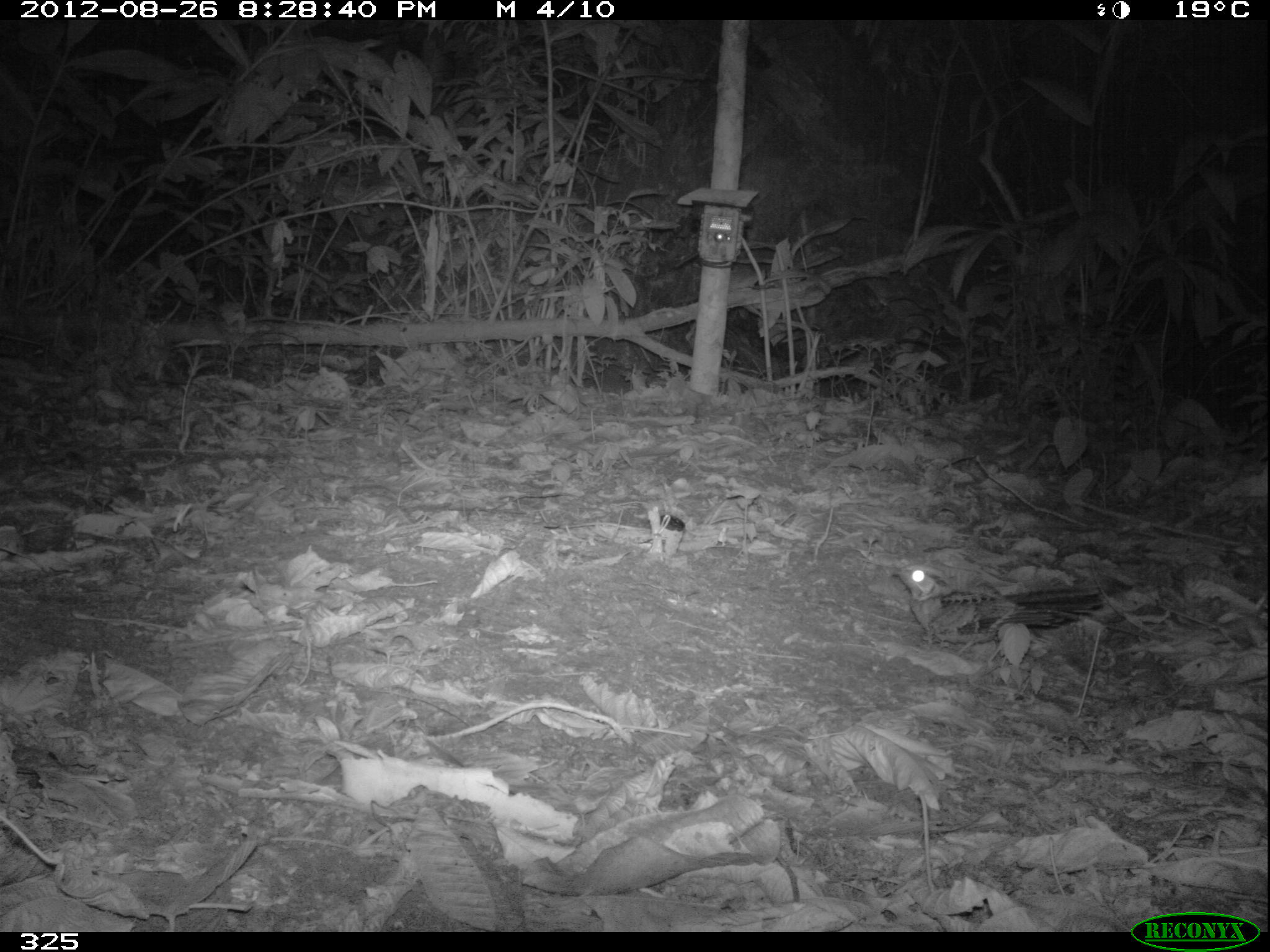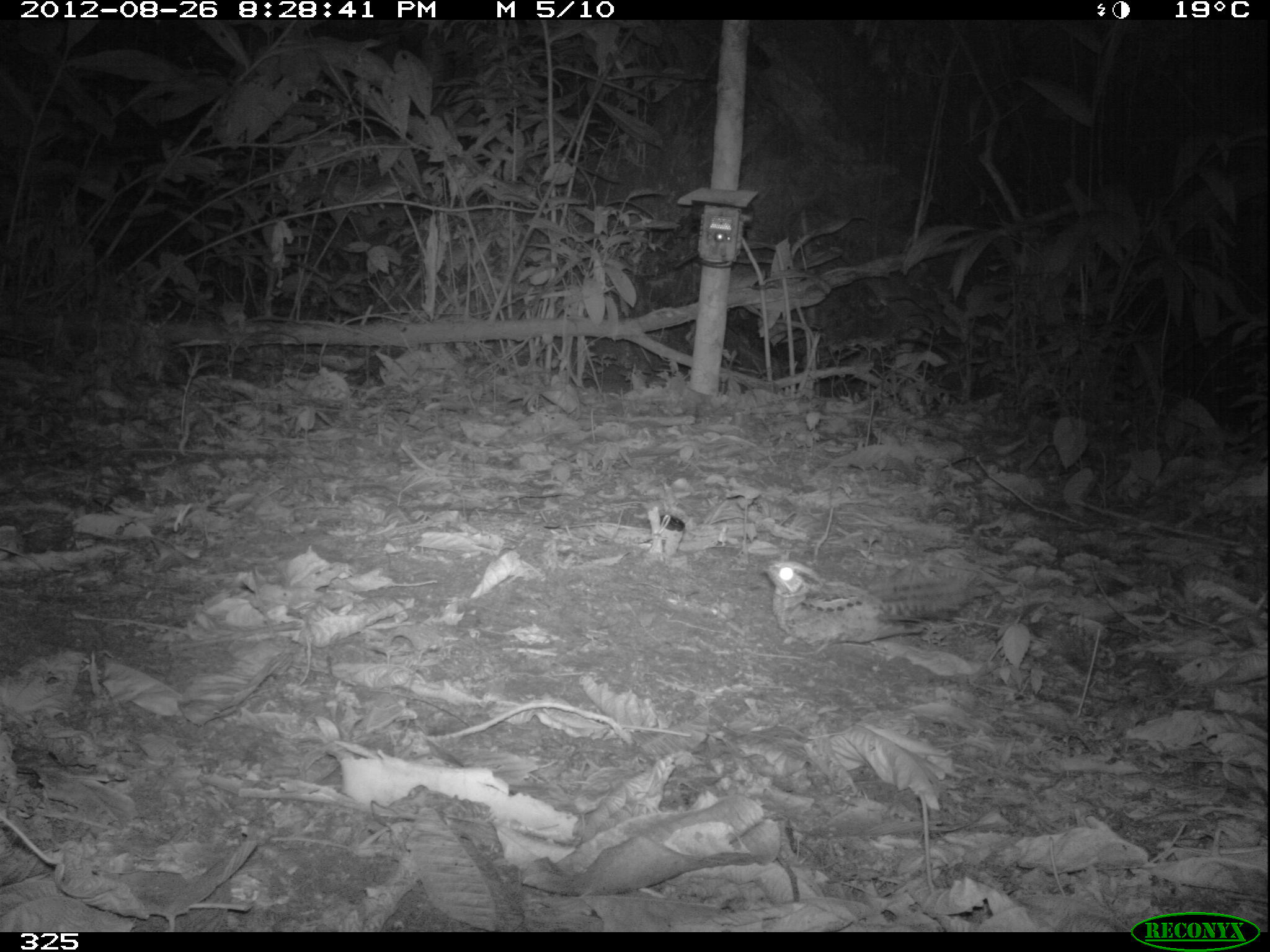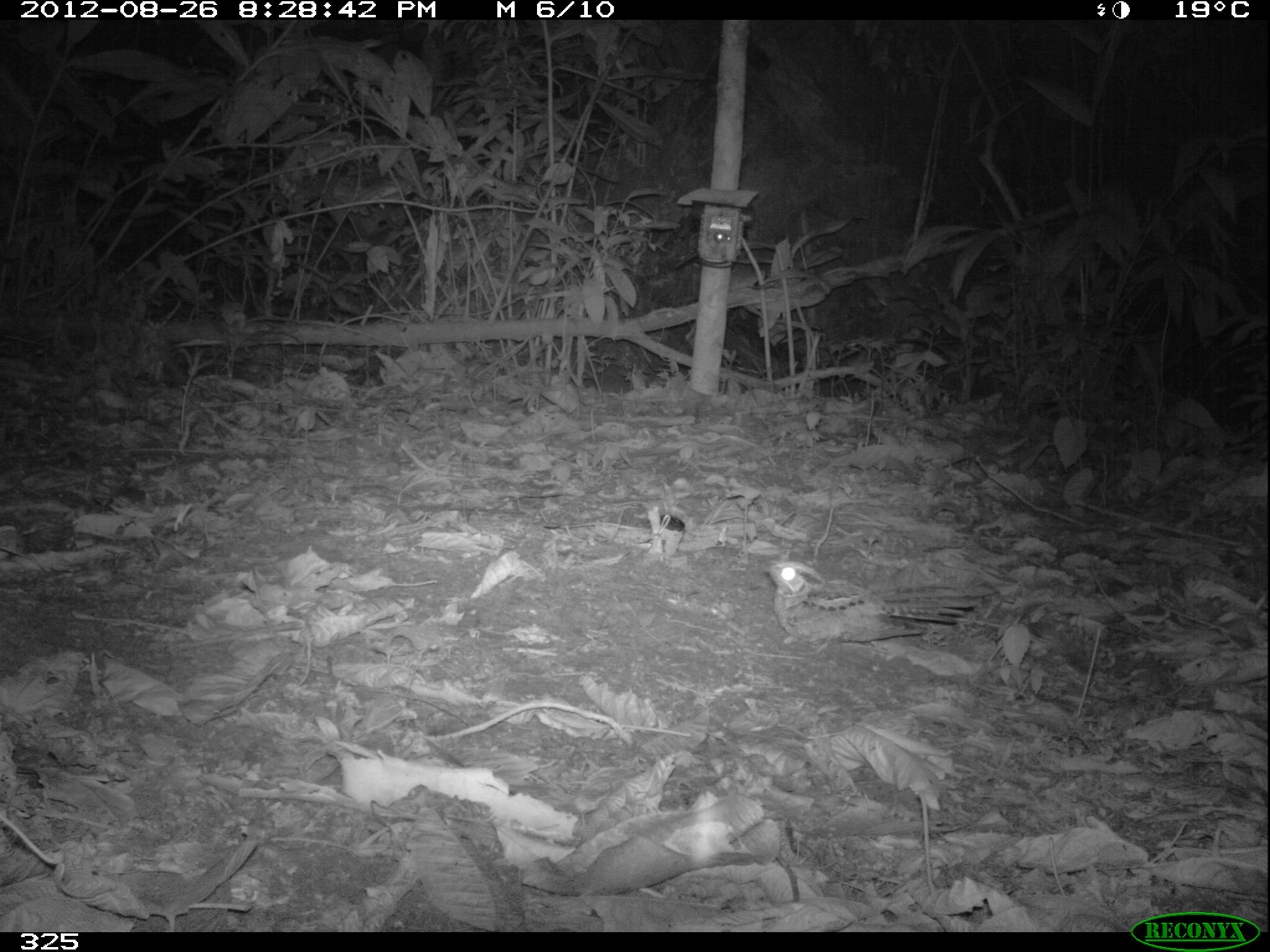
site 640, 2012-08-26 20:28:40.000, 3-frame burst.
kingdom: Animalia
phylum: Chordata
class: Aves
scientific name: Aves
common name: bird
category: unknown bird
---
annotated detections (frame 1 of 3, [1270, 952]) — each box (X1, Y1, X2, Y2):
unknown bird: (891, 563, 1106, 647)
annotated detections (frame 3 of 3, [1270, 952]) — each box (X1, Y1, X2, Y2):
unknown bird: (761, 560, 979, 655)